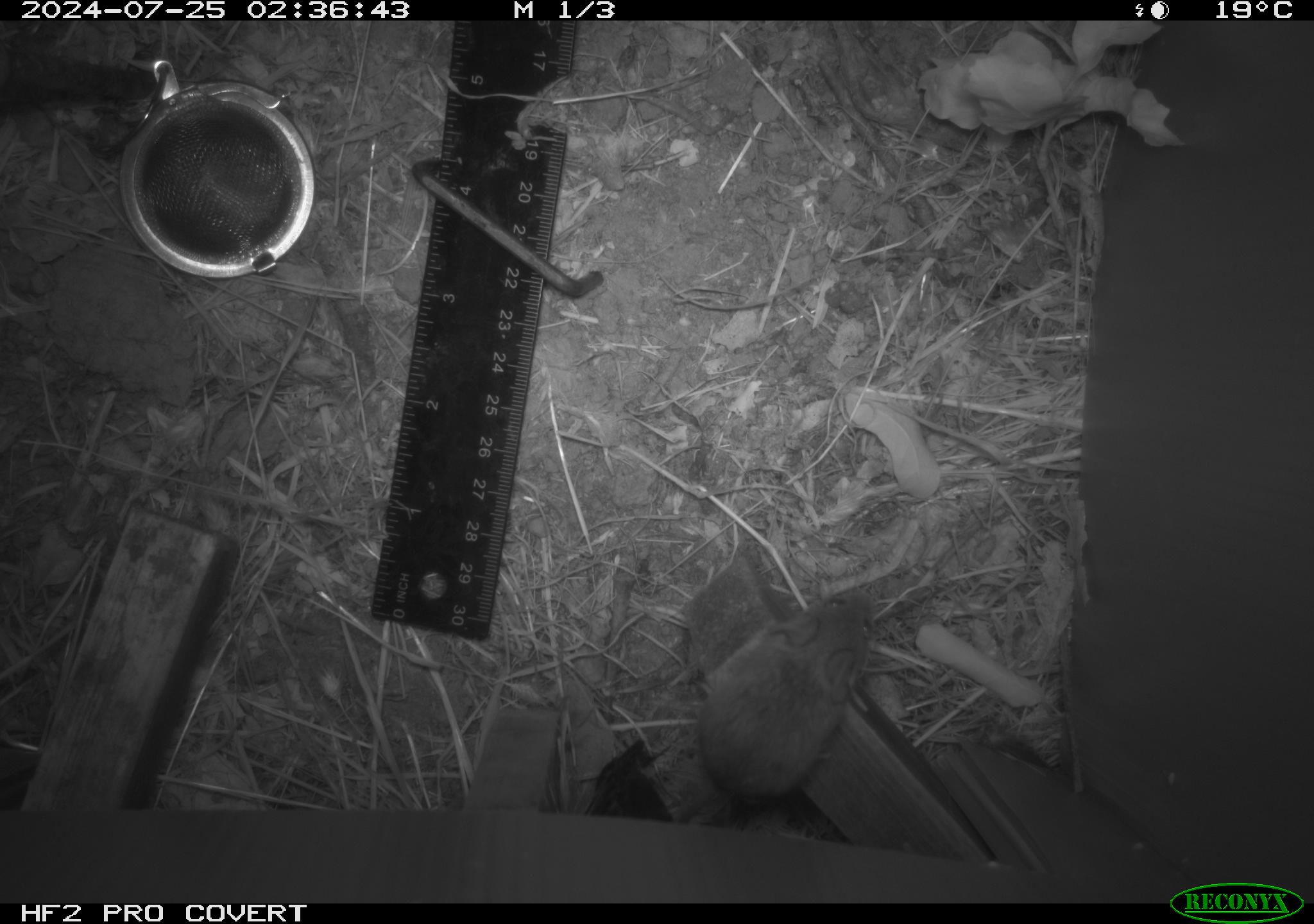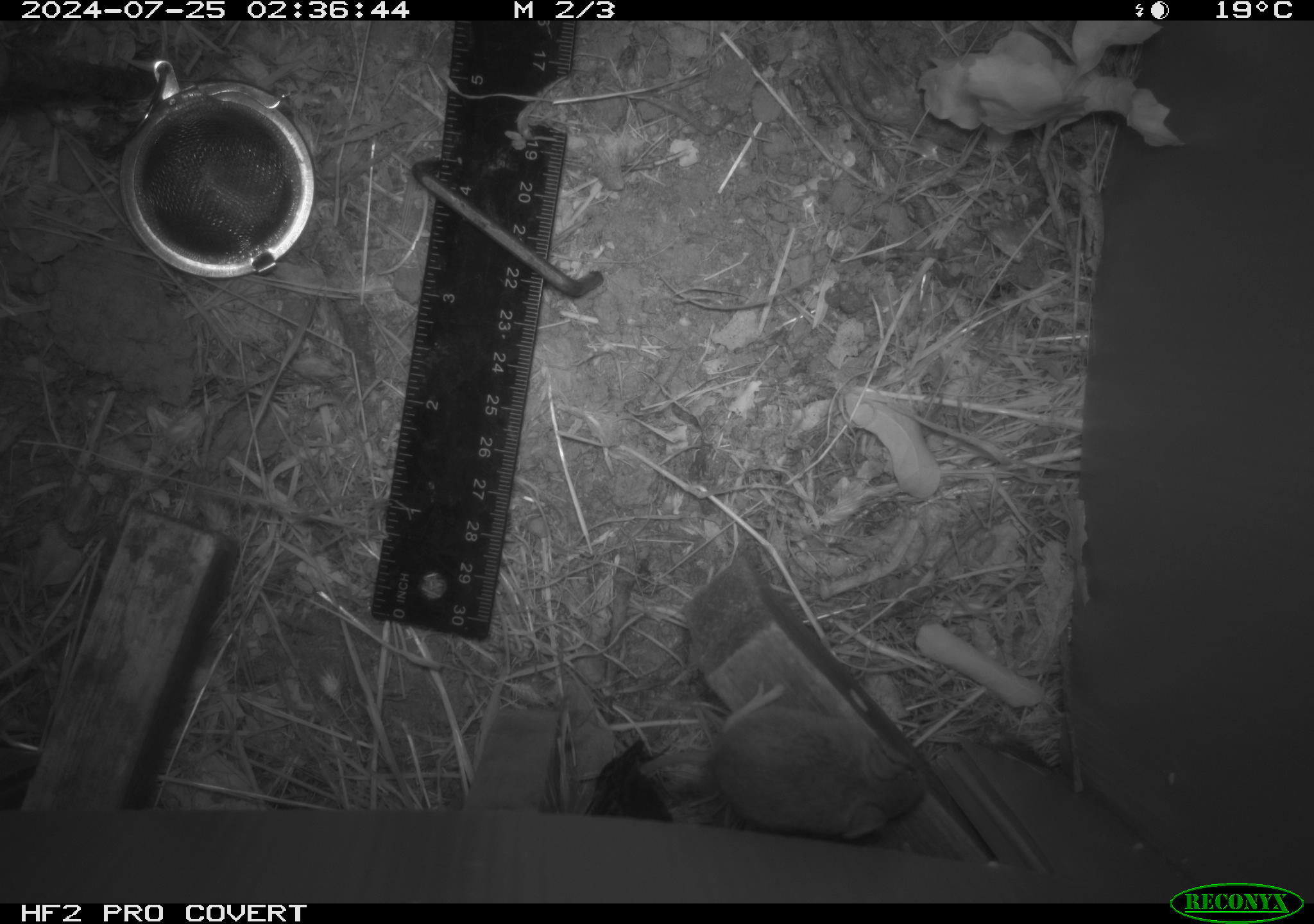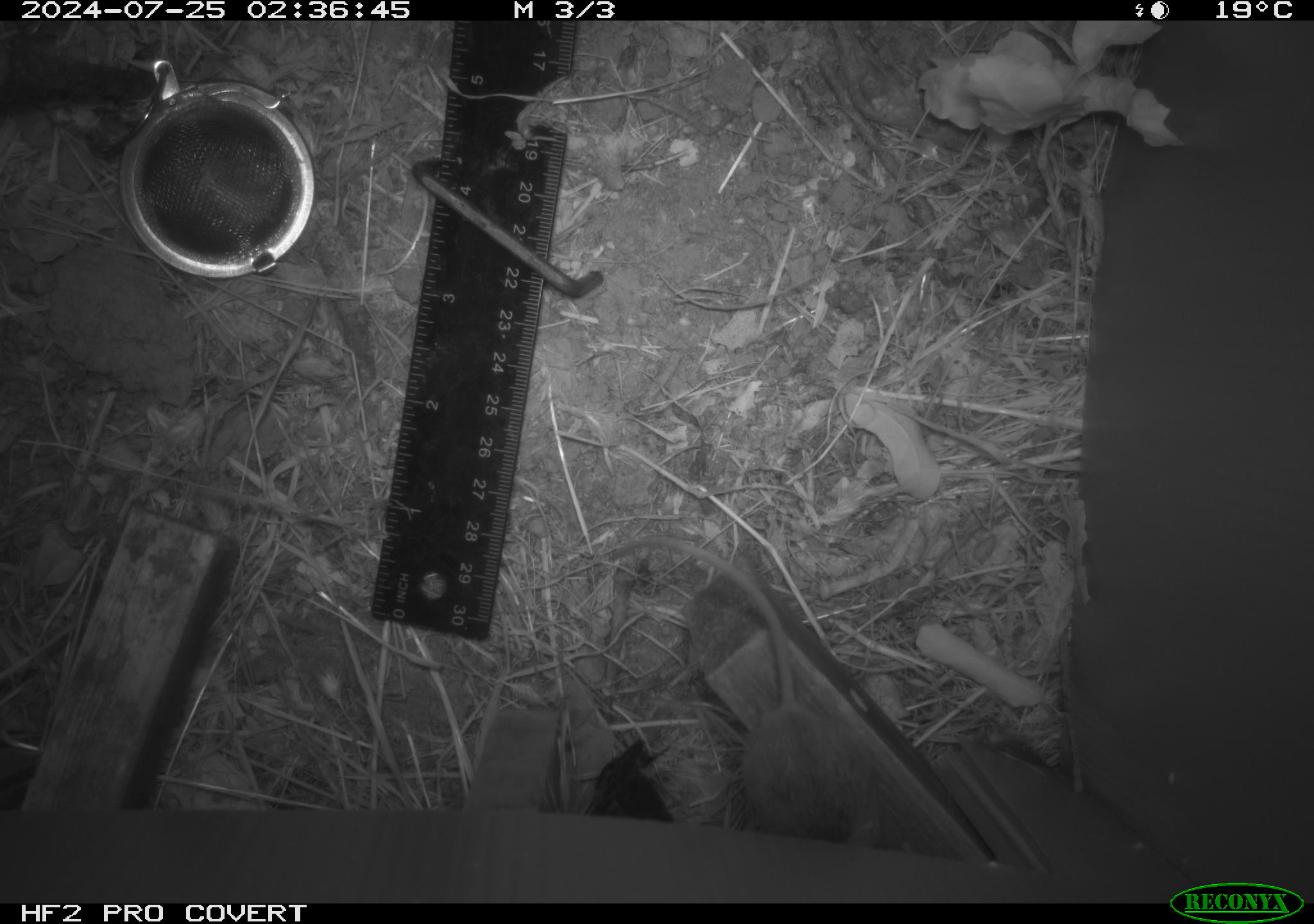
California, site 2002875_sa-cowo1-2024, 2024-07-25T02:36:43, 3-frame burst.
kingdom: Animalia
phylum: Chordata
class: Mammalia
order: Rodentia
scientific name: Rodentia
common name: mouse species